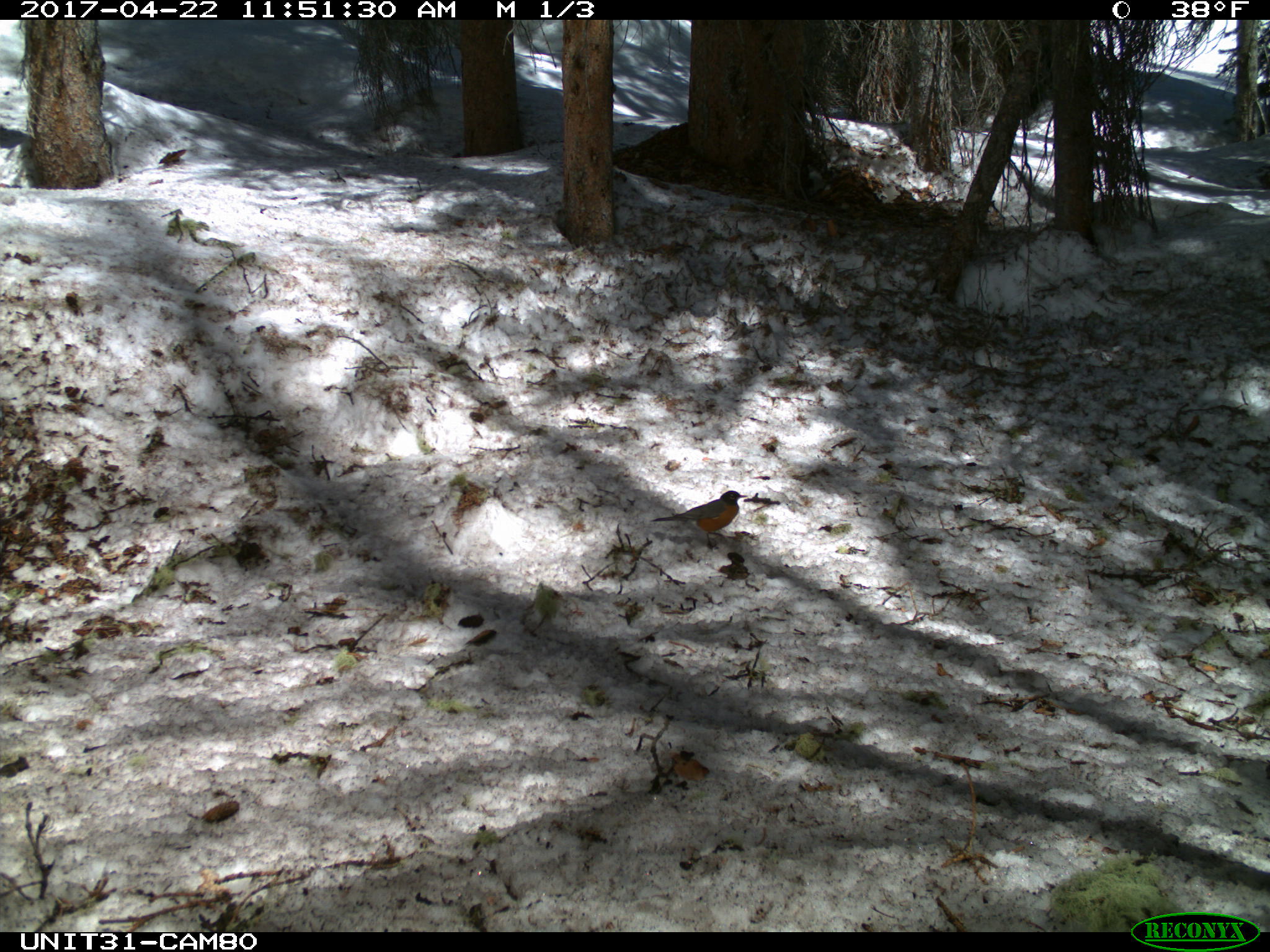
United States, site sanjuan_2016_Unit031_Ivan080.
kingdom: Animalia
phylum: Chordata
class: Aves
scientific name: Aves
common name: birds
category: unidentified bird